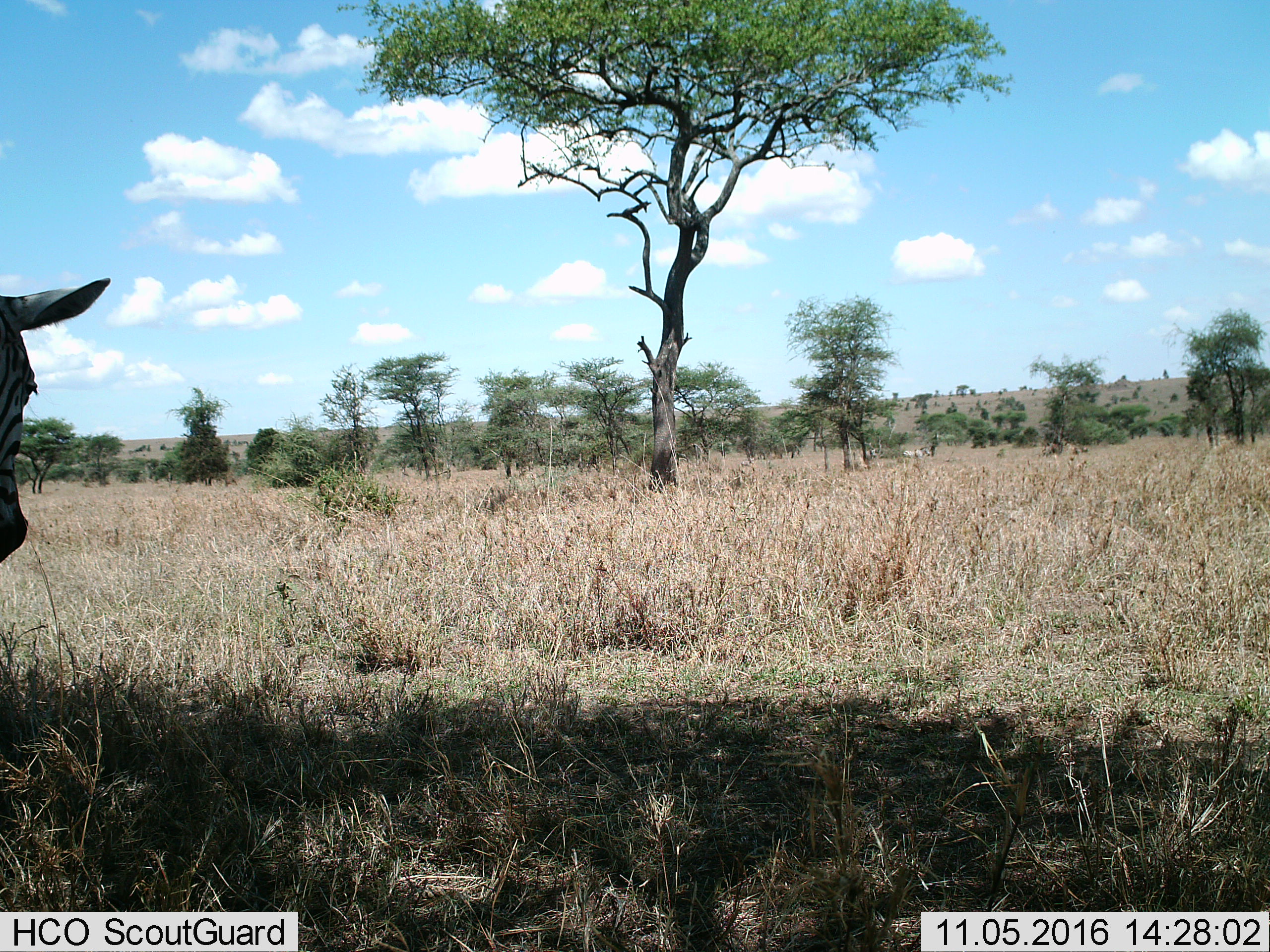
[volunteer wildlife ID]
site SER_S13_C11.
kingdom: Animalia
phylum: Chordata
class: Mammalia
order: Perissodactyla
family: Equidae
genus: Equus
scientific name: Equus quagga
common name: plains zebra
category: zebraplains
Zebraplains (plains zebra) (Equus quagga), count 1. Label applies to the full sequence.